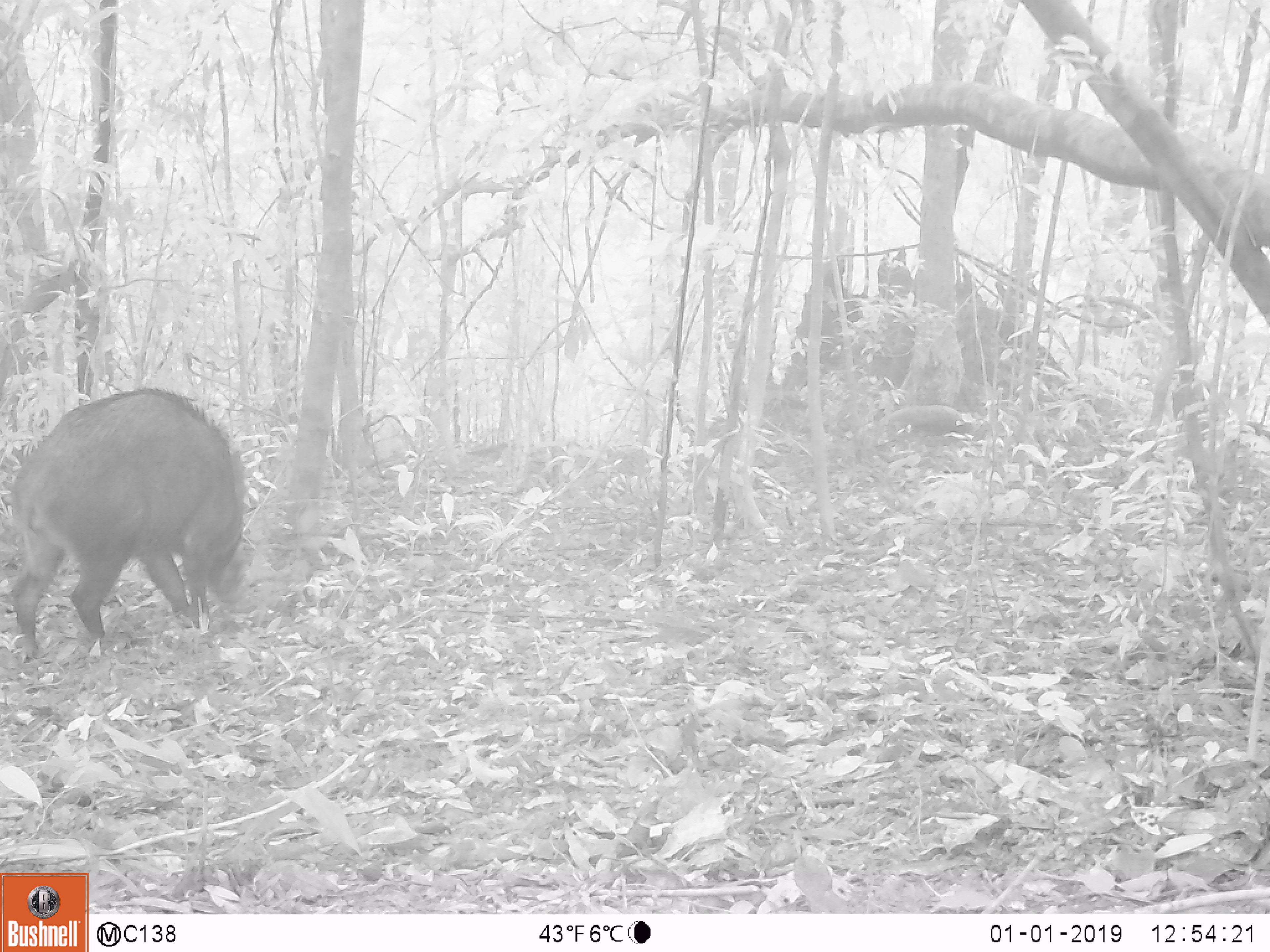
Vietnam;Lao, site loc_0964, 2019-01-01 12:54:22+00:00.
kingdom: Animalia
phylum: Chordata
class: Mammalia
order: Artiodactyla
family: Suidae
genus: Sus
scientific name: Sus scrofa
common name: eurasian wild pig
Eurasian wild pig (Sus scrofa). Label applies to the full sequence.